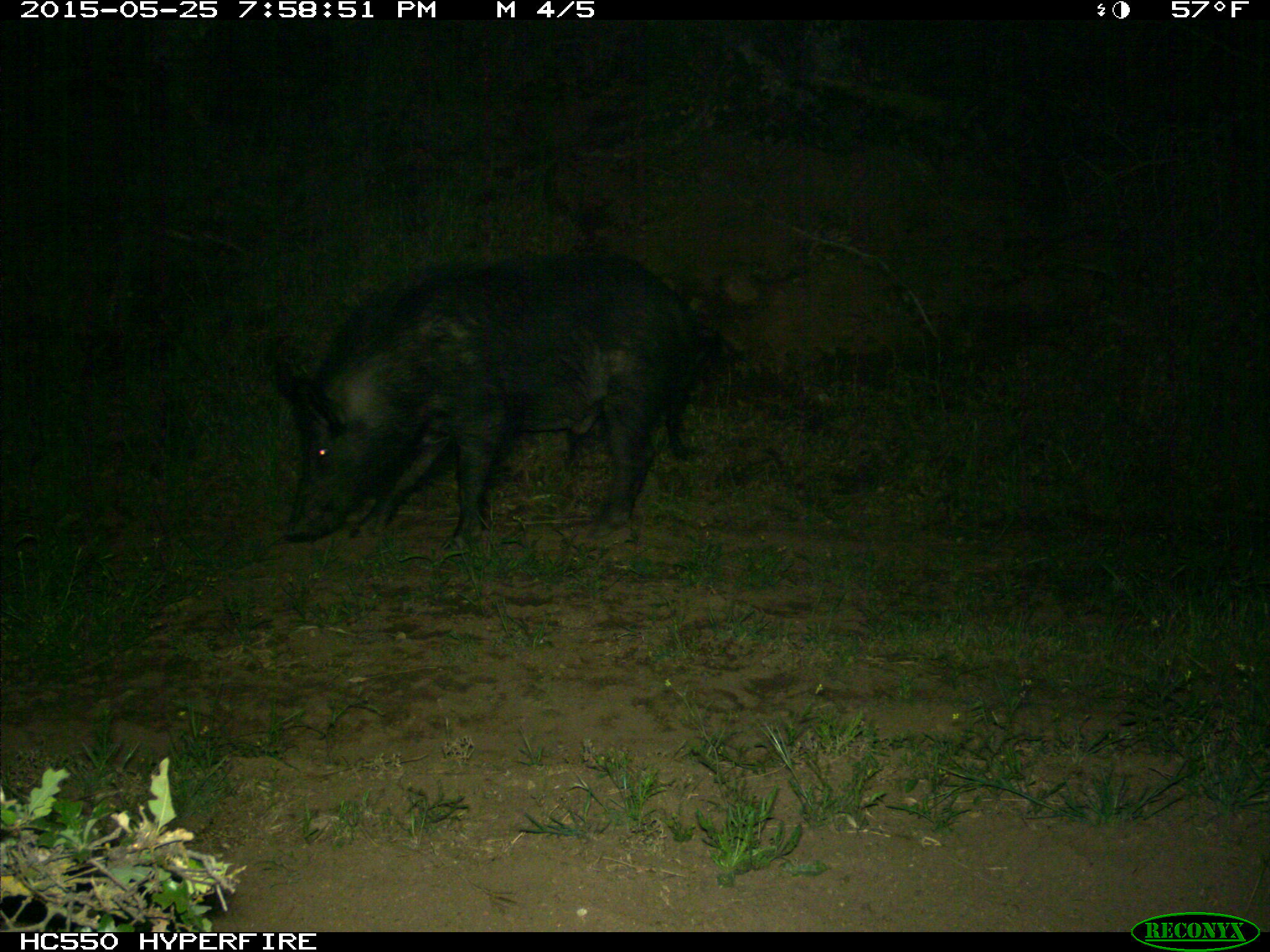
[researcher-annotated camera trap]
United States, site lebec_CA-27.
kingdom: Animalia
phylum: Chordata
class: Mammalia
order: Artiodactyla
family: Suidae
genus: Sus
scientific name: Sus scrofa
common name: wild boar